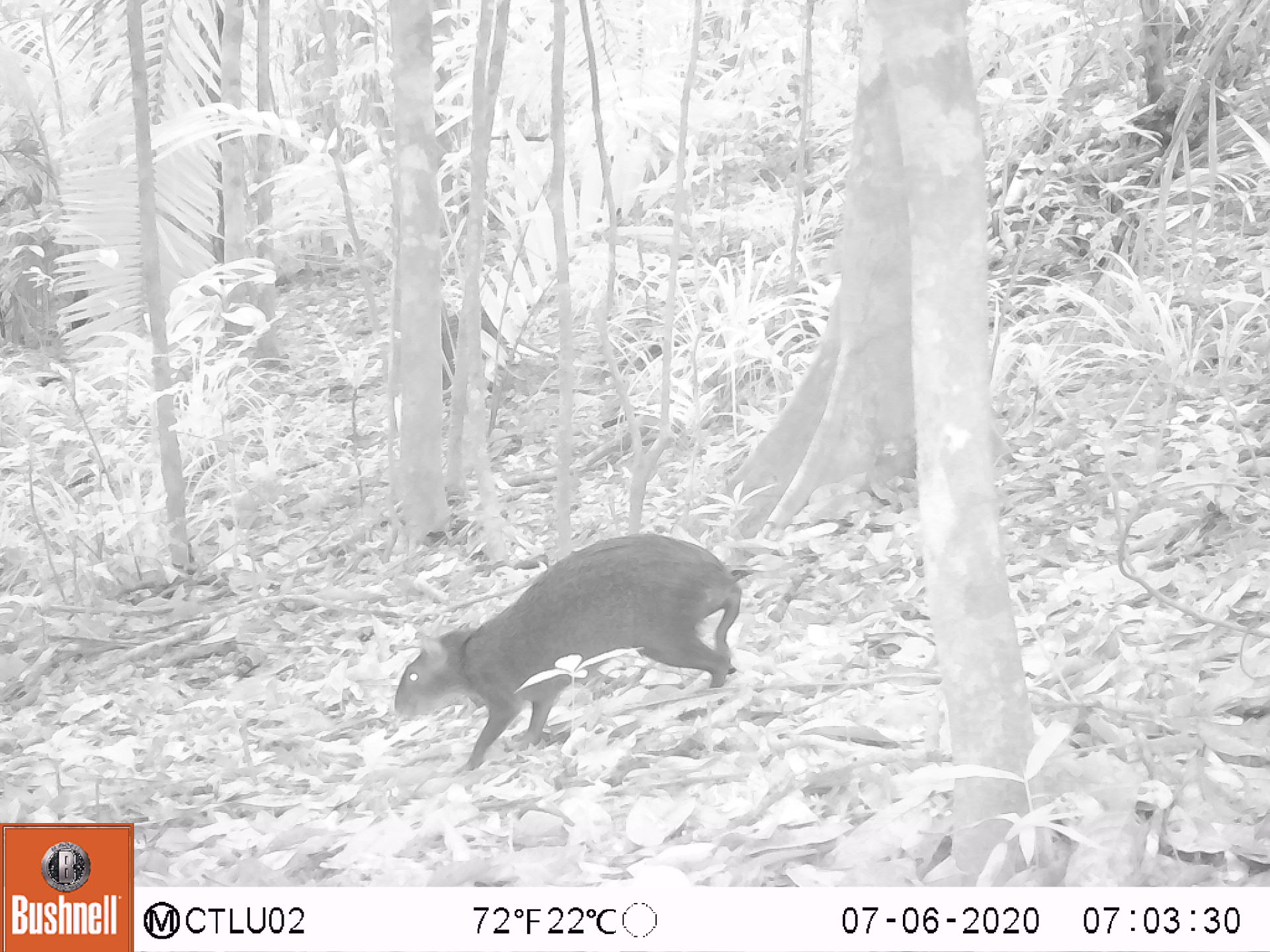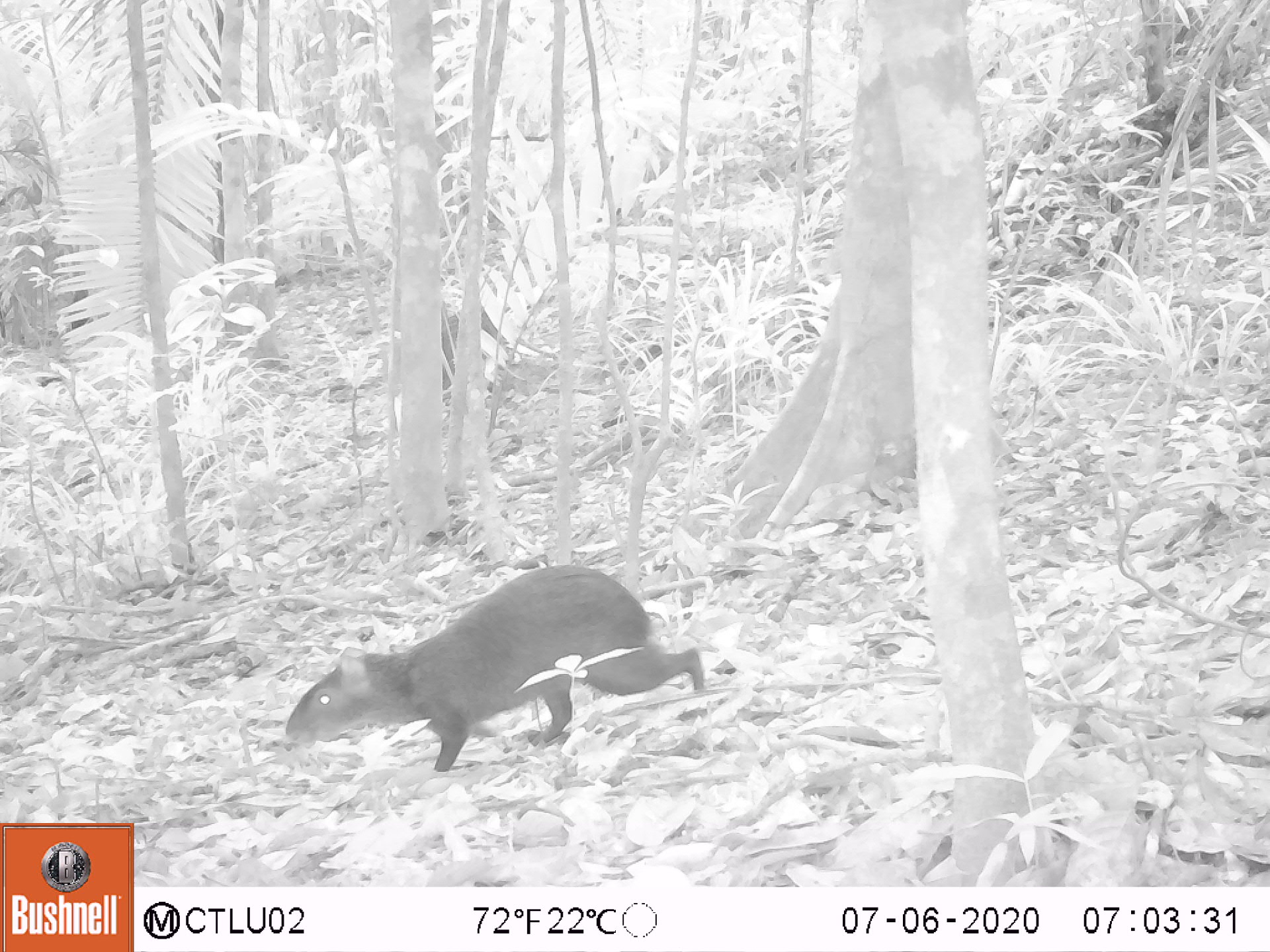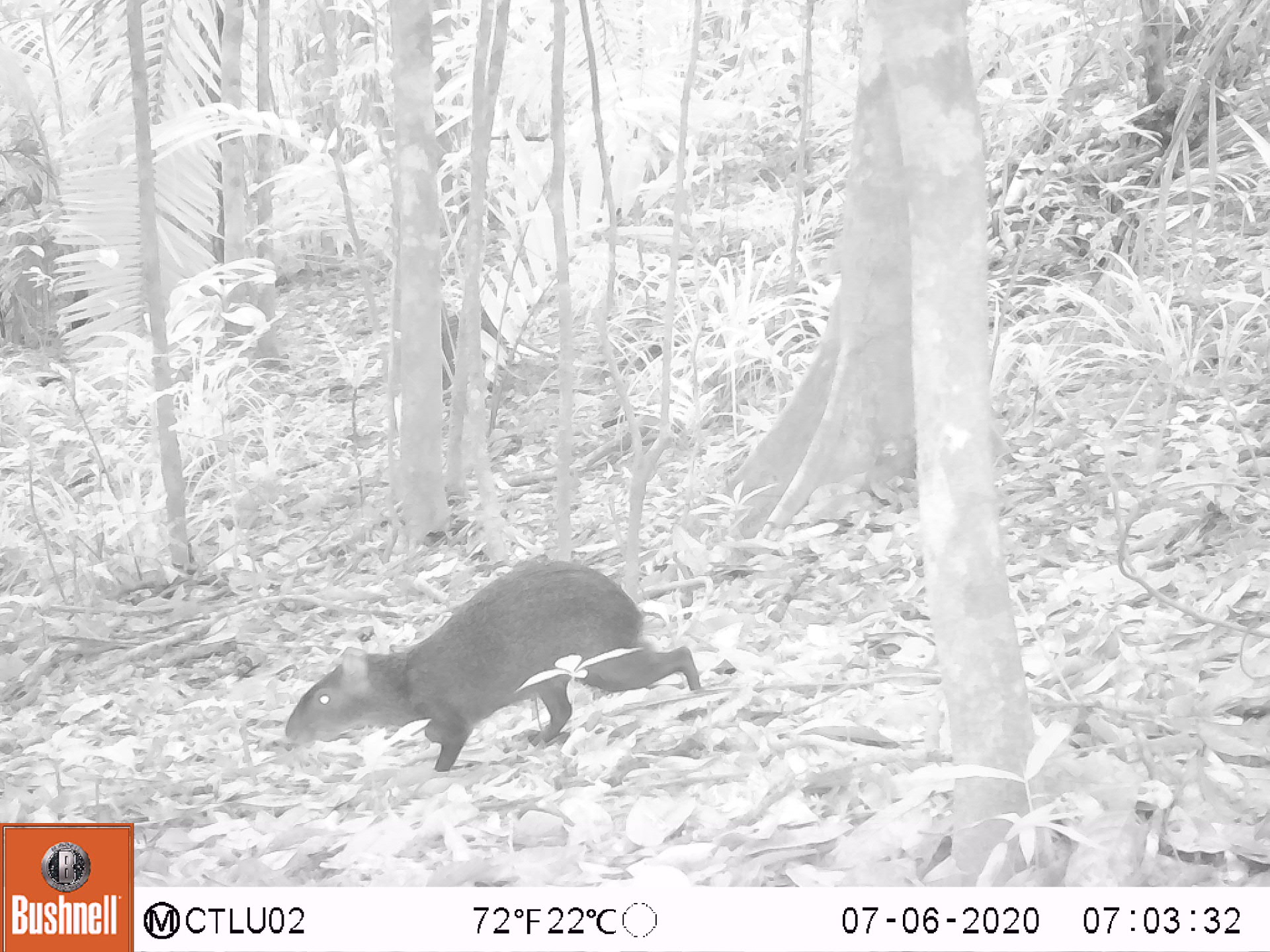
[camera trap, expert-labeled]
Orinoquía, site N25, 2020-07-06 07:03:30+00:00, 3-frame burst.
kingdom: Animalia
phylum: Chordata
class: Mammalia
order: Rodentia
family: Dasyproctidae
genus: Dasyprocta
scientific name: Dasyprocta fuliginosa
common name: black agouti